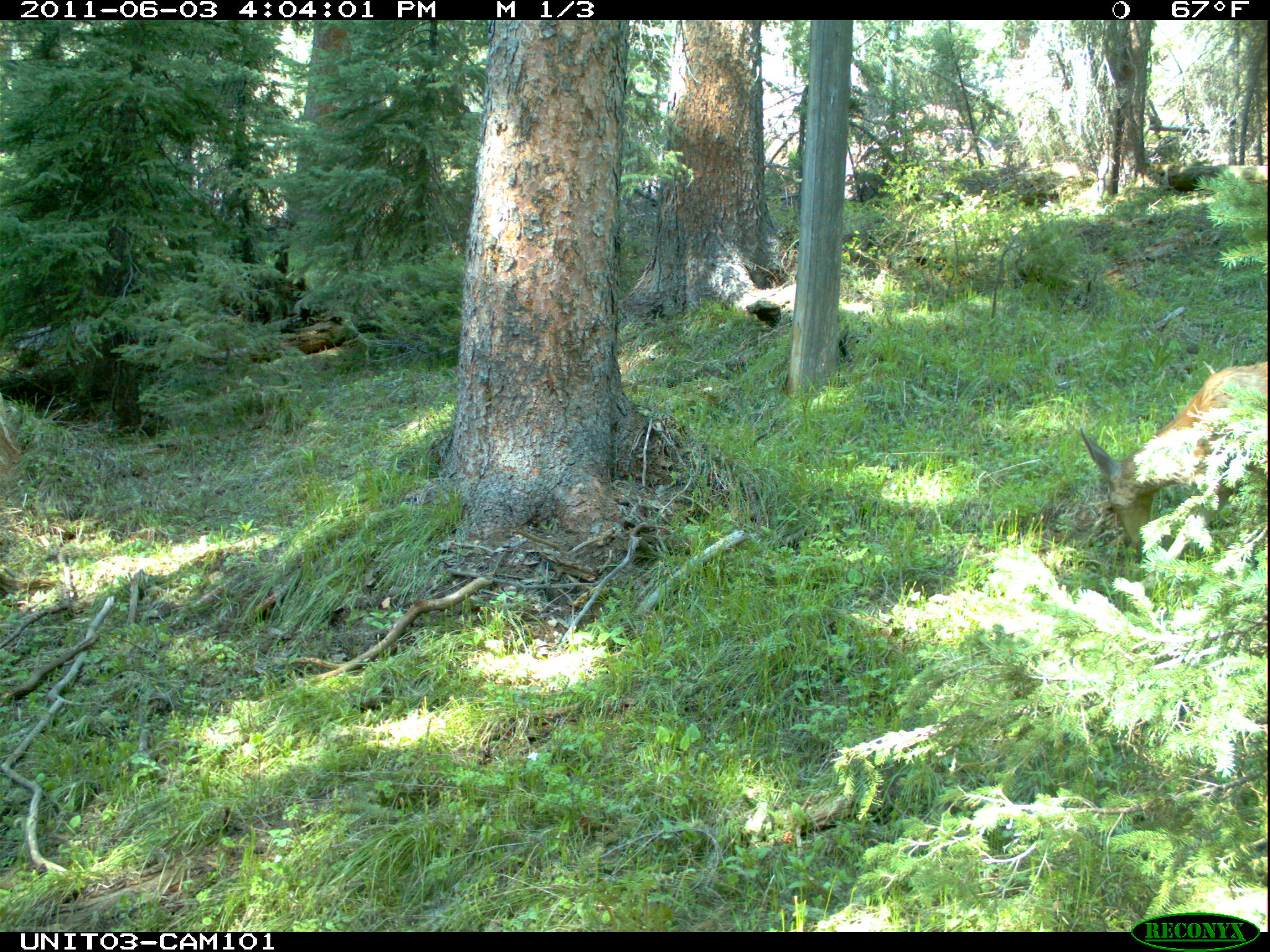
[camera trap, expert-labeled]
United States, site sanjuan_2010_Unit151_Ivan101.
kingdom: Animalia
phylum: Chordata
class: Mammalia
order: Artiodactyla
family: Cervidae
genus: Odocoileus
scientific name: Odocoileus hemionus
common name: mule deer